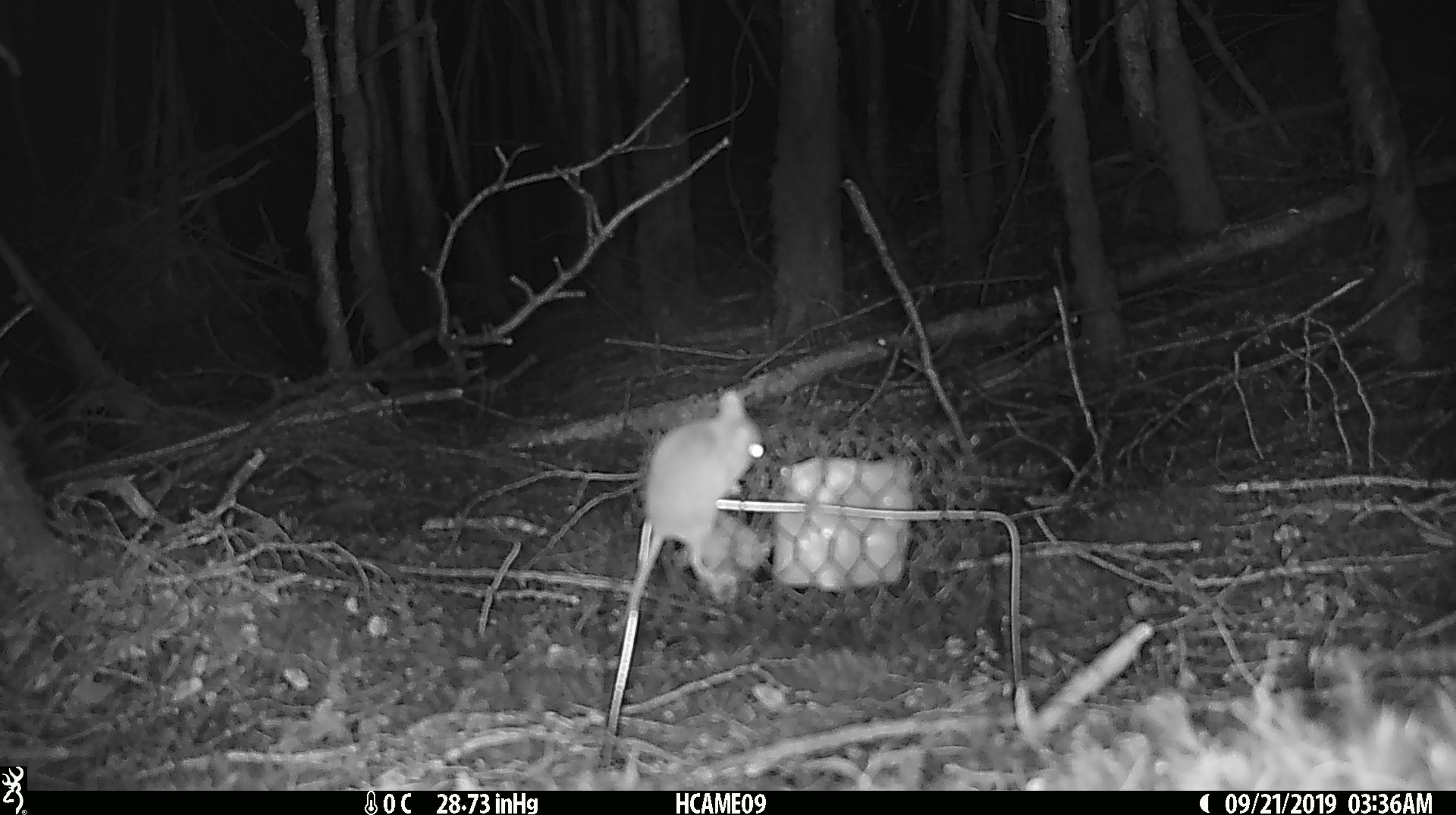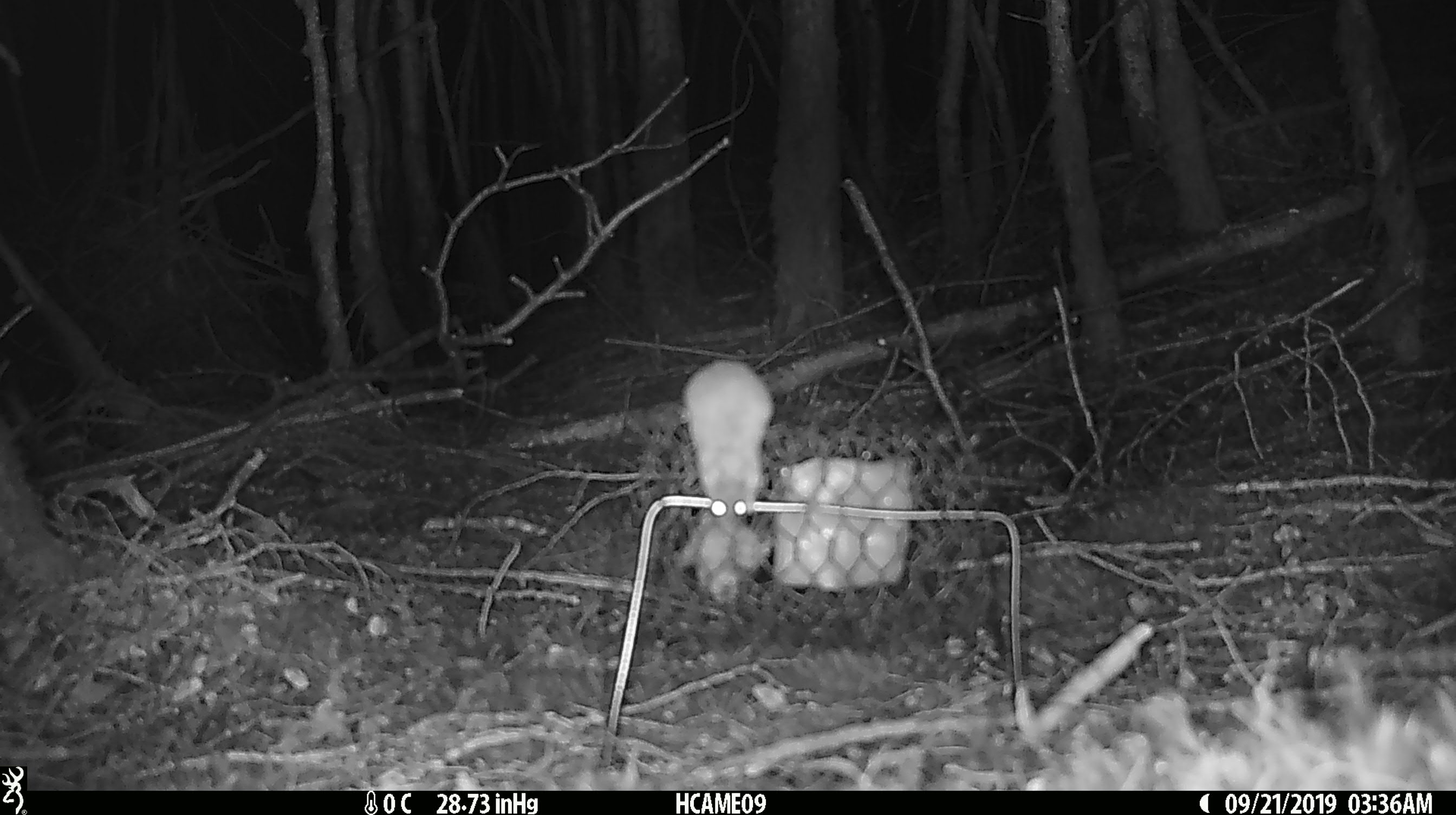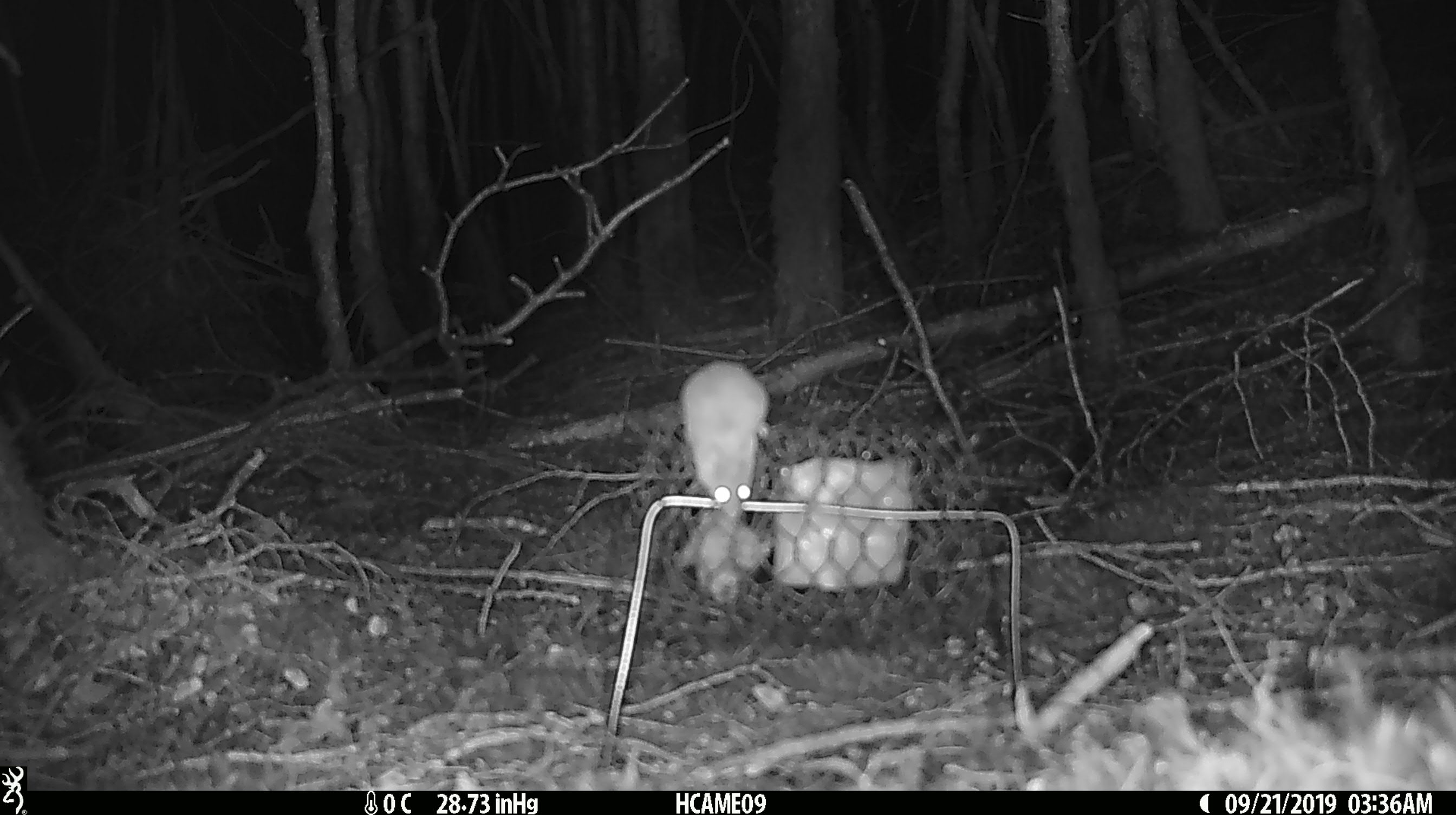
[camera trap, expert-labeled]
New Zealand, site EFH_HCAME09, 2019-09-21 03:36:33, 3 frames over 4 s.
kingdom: Animalia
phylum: Chordata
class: Mammalia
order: Rodentia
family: Muridae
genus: Mus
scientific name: Mus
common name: mouse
Mouse (Mus).